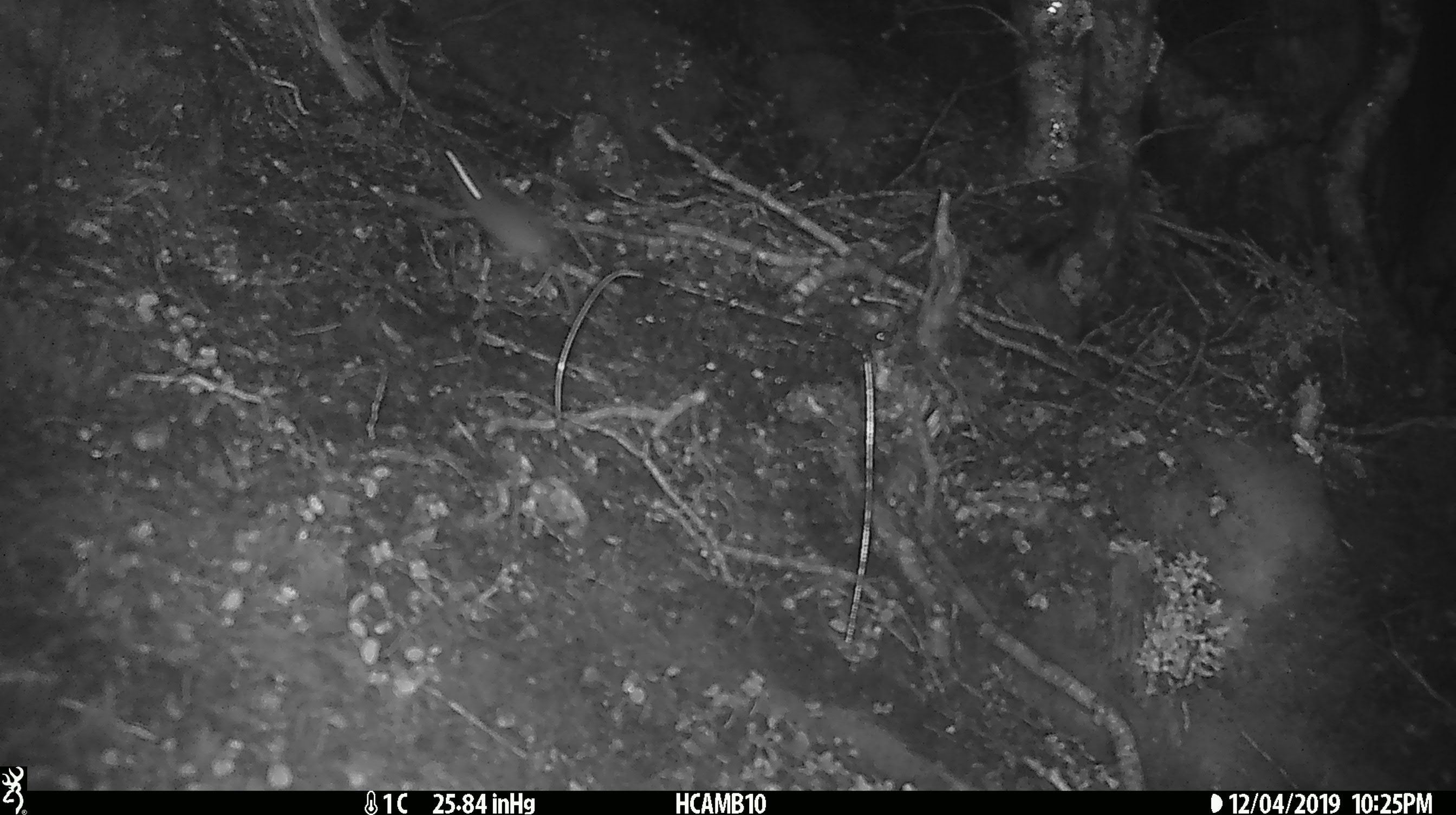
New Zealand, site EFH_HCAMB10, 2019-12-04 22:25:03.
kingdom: Animalia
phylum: Chordata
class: Mammalia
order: Rodentia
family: Muridae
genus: Mus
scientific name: Mus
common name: mouse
Mouse (Mus).